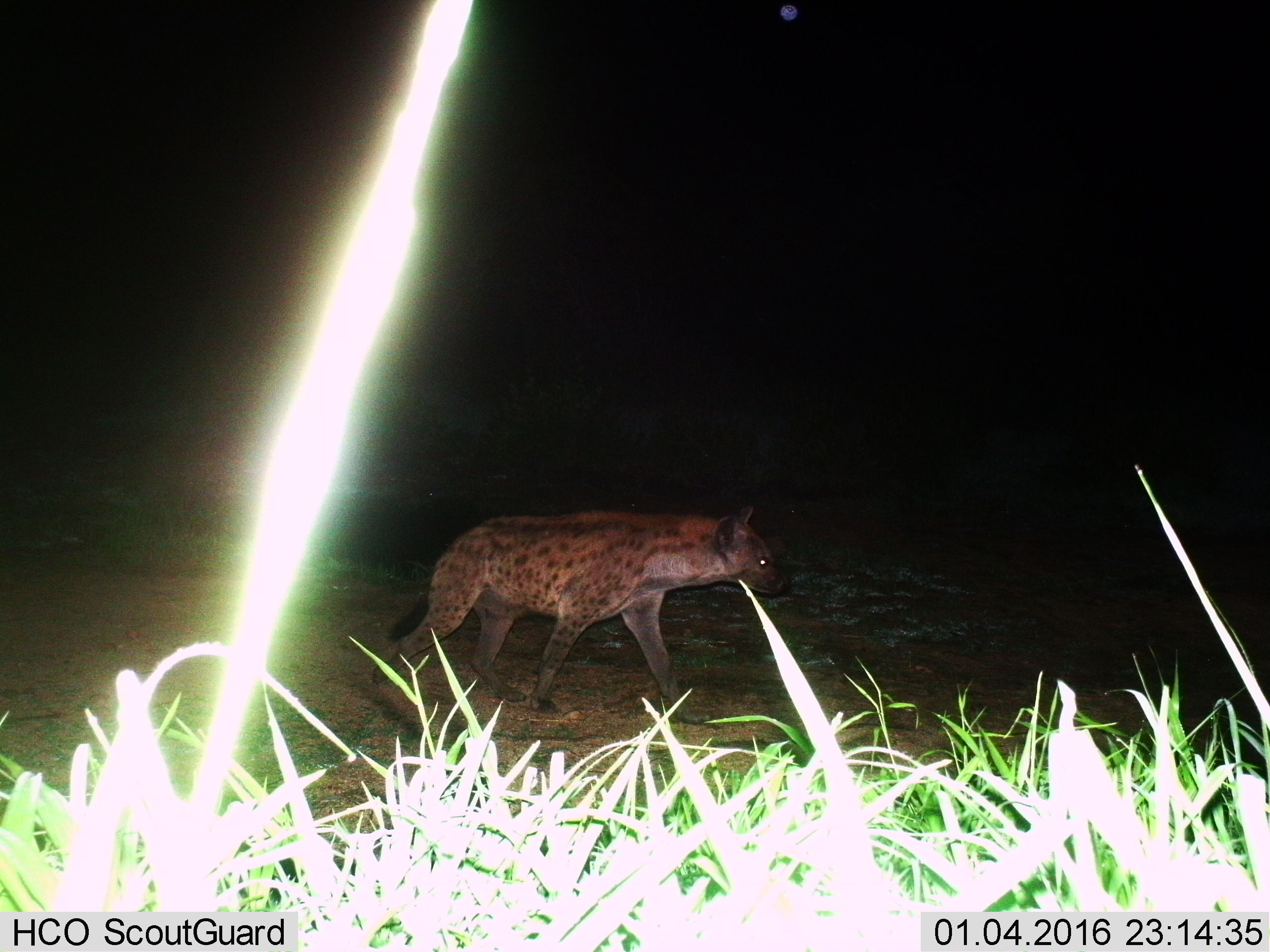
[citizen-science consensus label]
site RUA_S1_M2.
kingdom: Animalia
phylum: Chordata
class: Mammalia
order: Carnivora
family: Hyaenidae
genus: Crocuta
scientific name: Crocuta crocuta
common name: spotted hyena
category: hyenaspotted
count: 1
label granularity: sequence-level